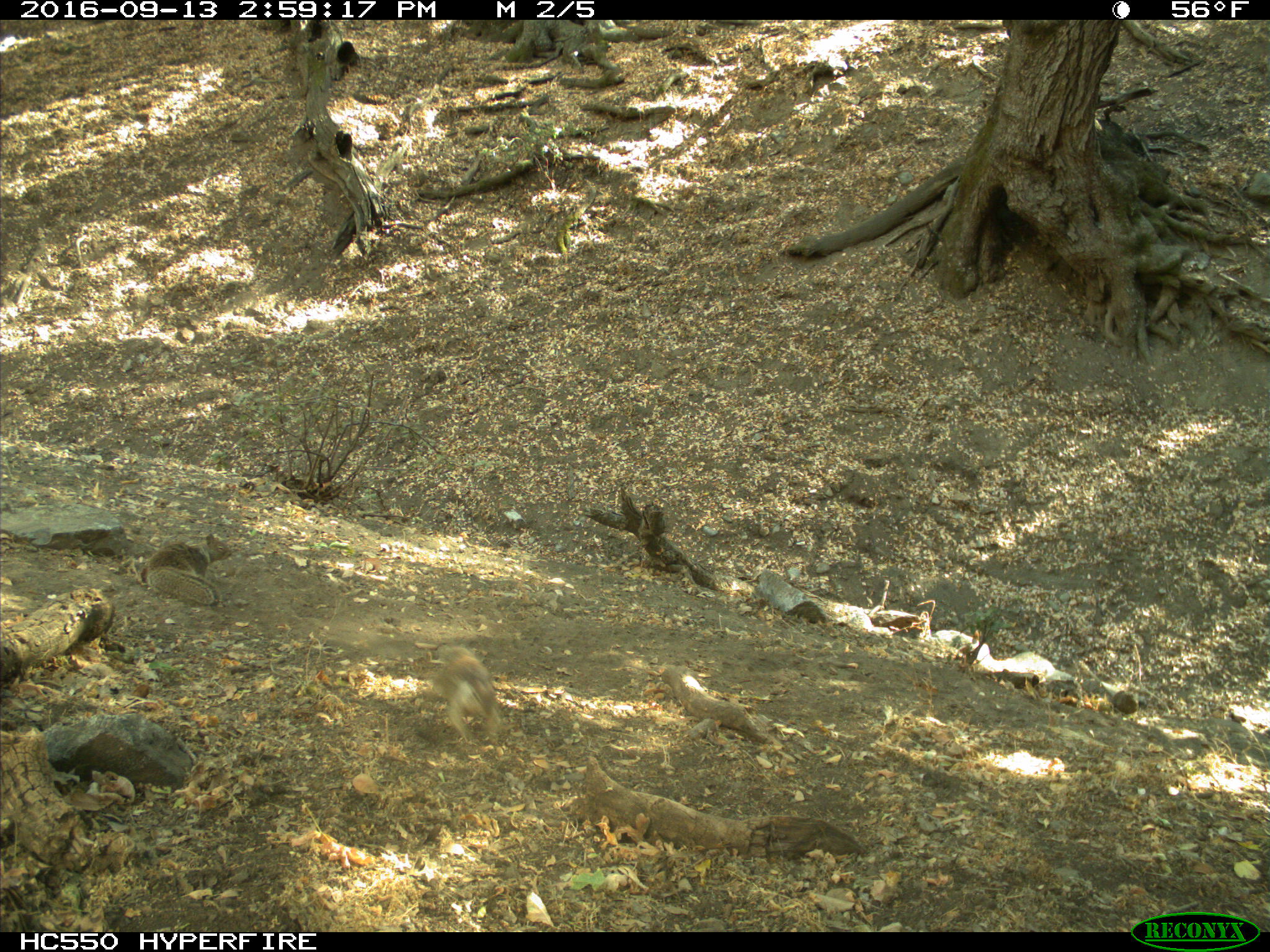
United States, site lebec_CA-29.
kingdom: Animalia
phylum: Chordata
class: Mammalia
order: Rodentia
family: Sciuridae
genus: Otospermophilus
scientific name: Otospermophilus beecheyi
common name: california ground squirrel